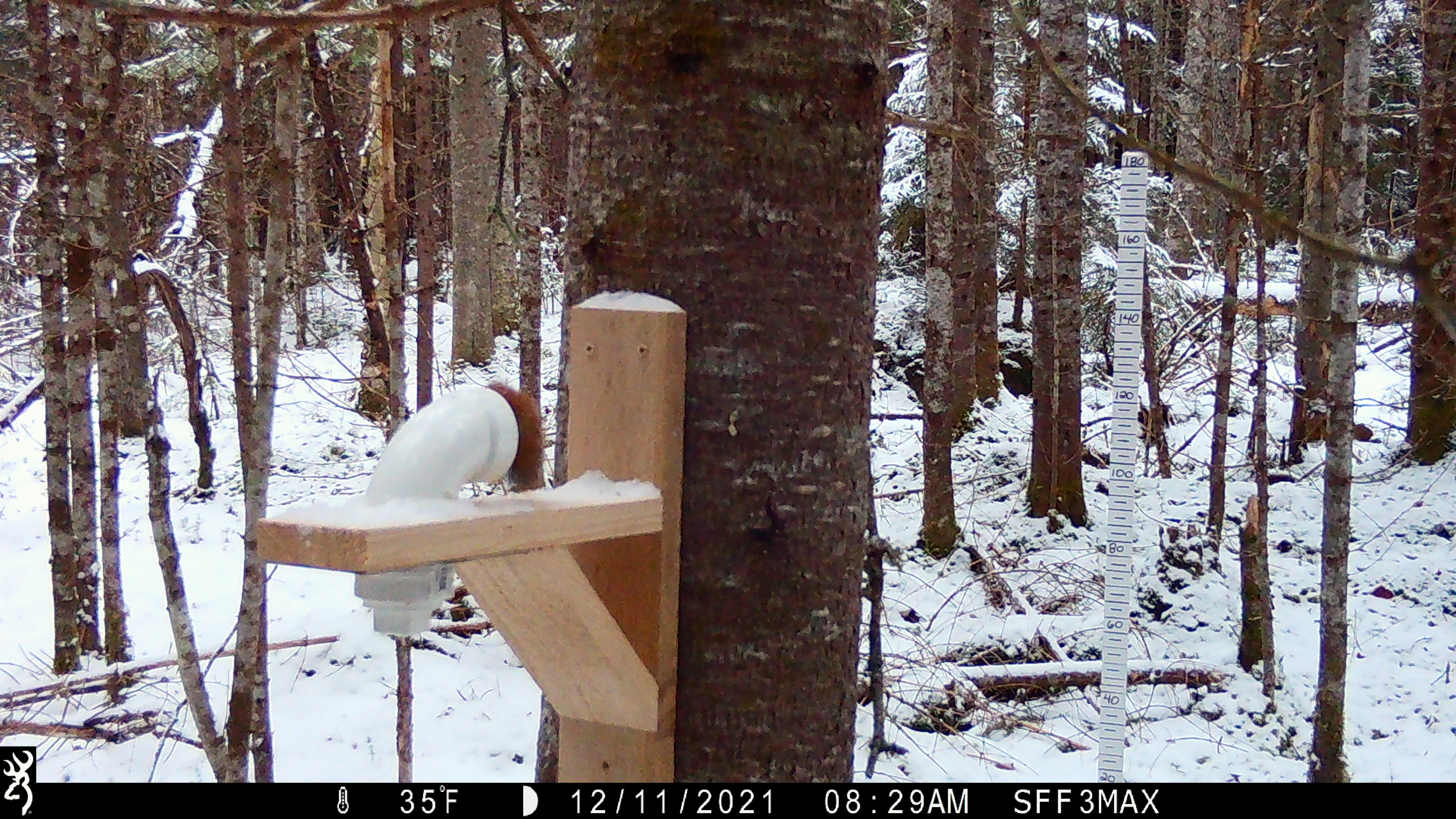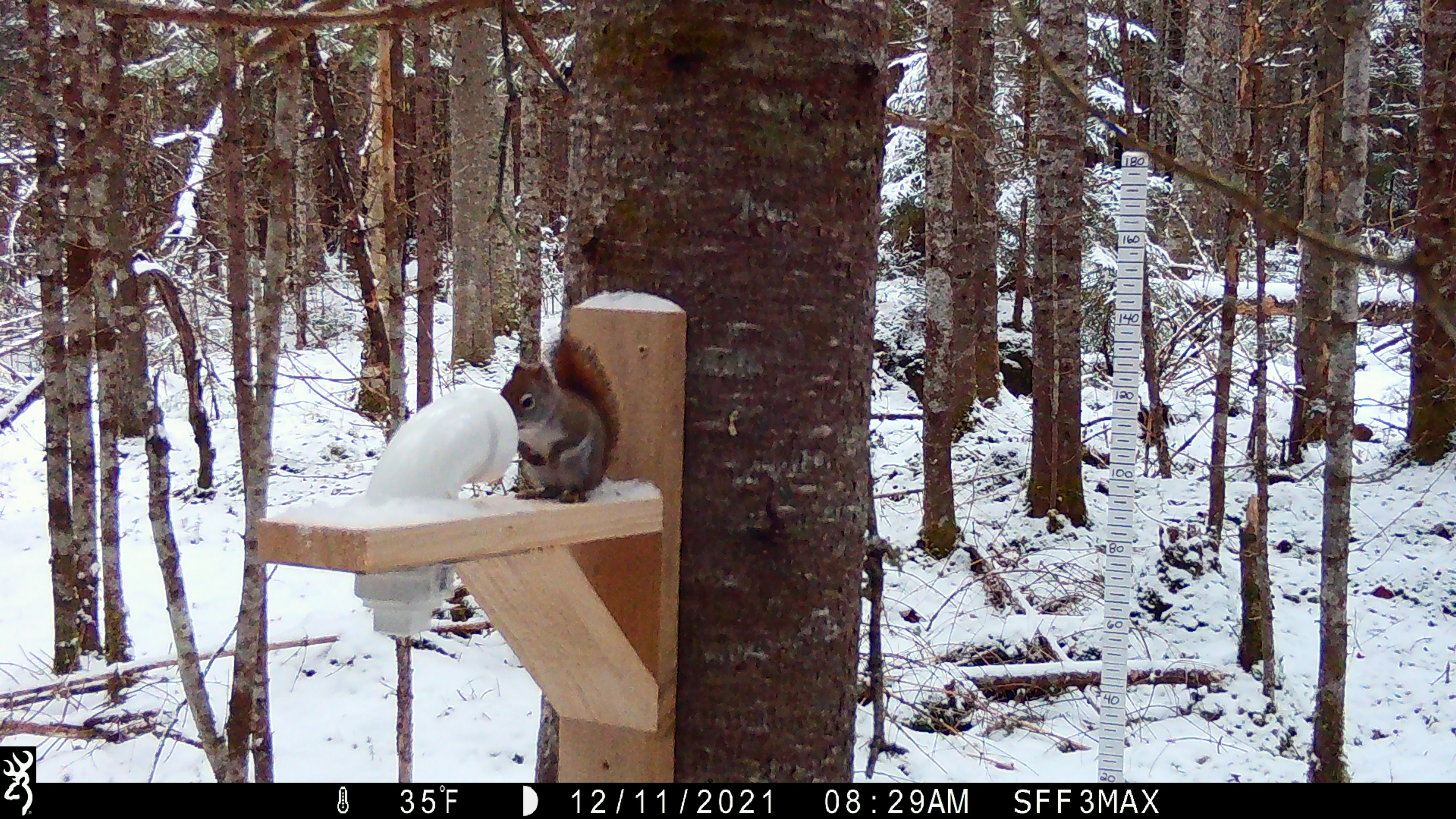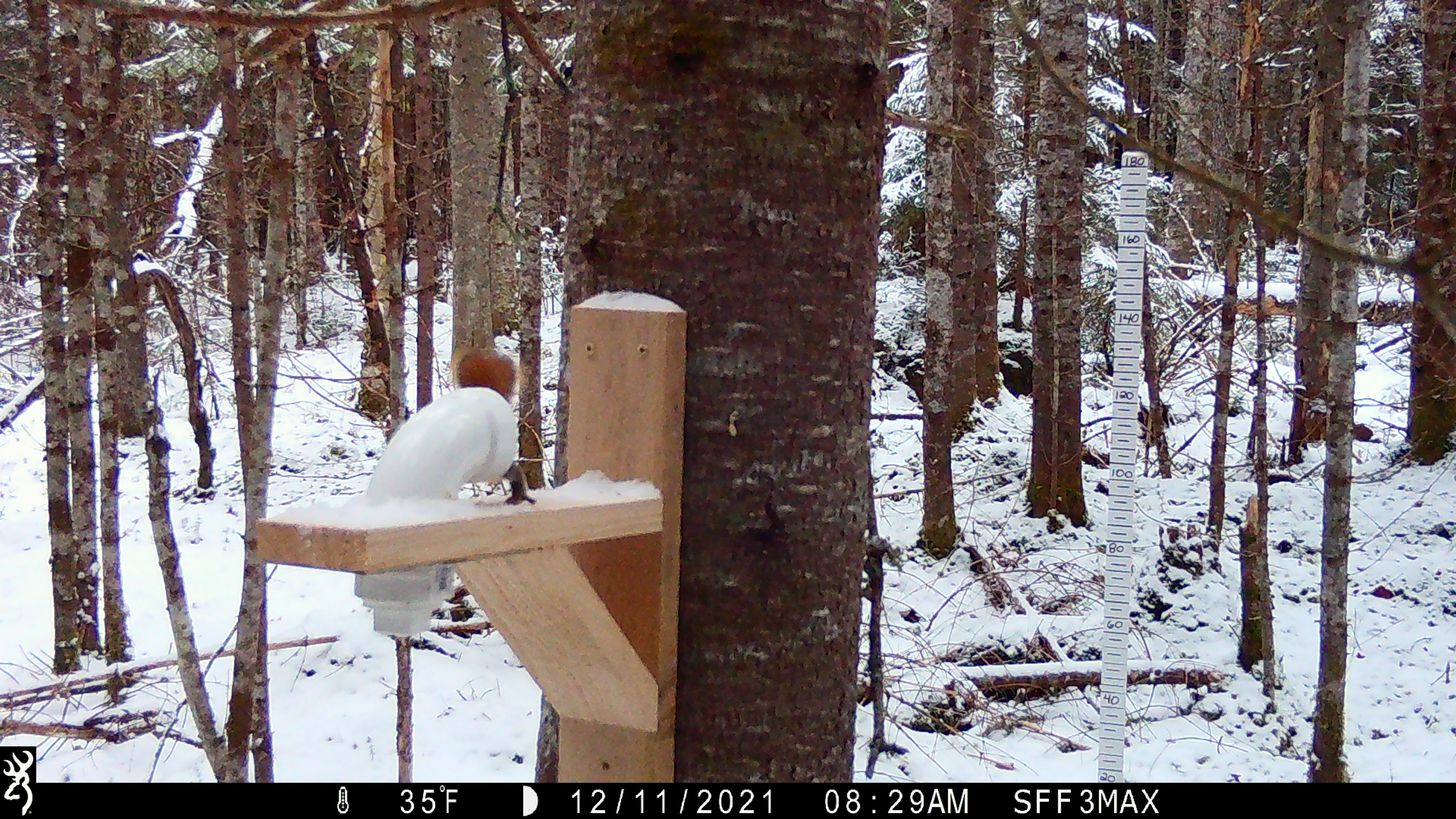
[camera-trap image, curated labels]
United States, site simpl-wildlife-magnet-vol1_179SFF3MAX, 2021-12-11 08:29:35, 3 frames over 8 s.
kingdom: Animalia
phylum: Chordata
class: Mammalia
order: Rodentia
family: Sciuridae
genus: Tamiasciurus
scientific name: Tamiasciurus hudsonicus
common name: red squirrel